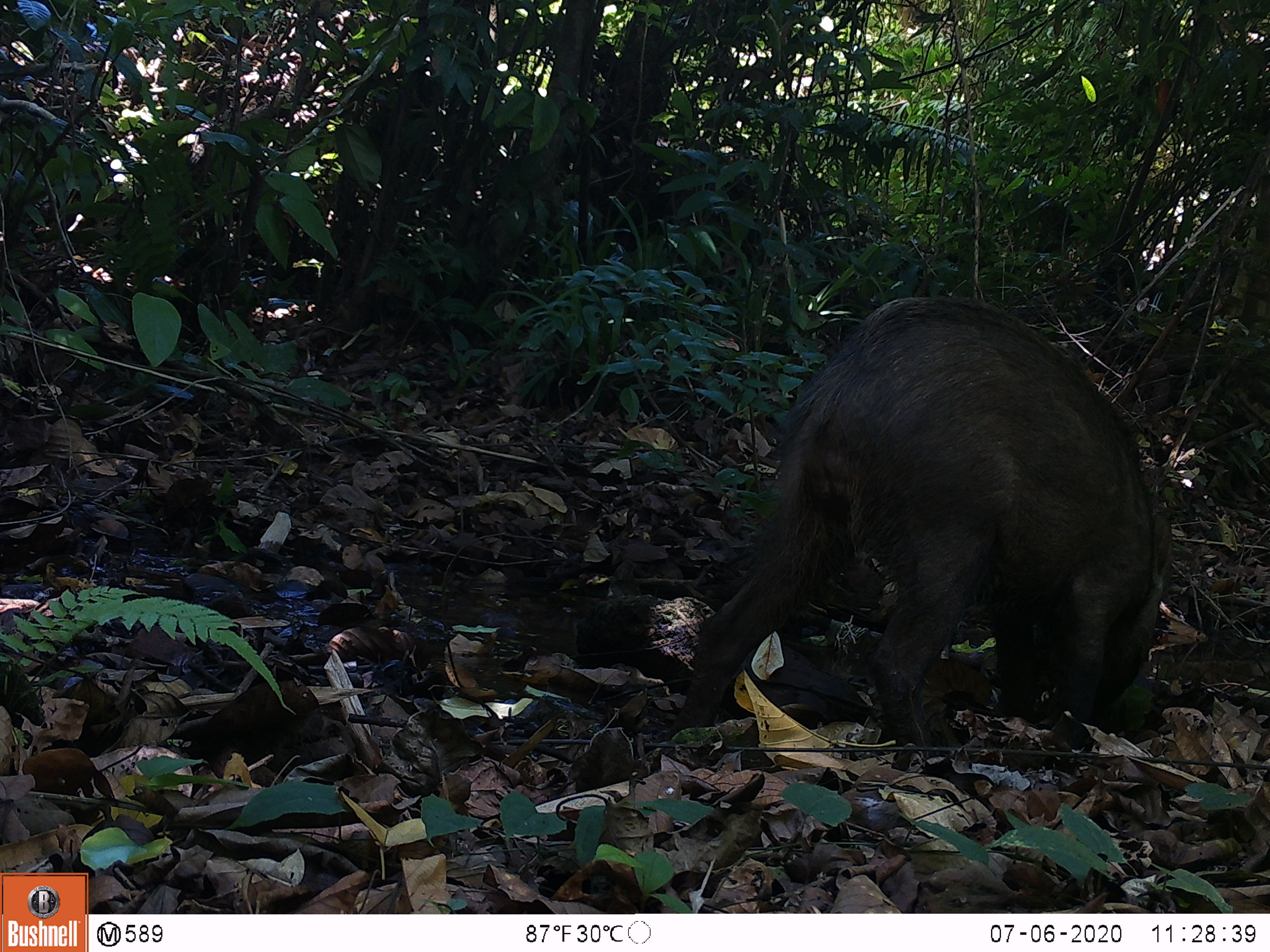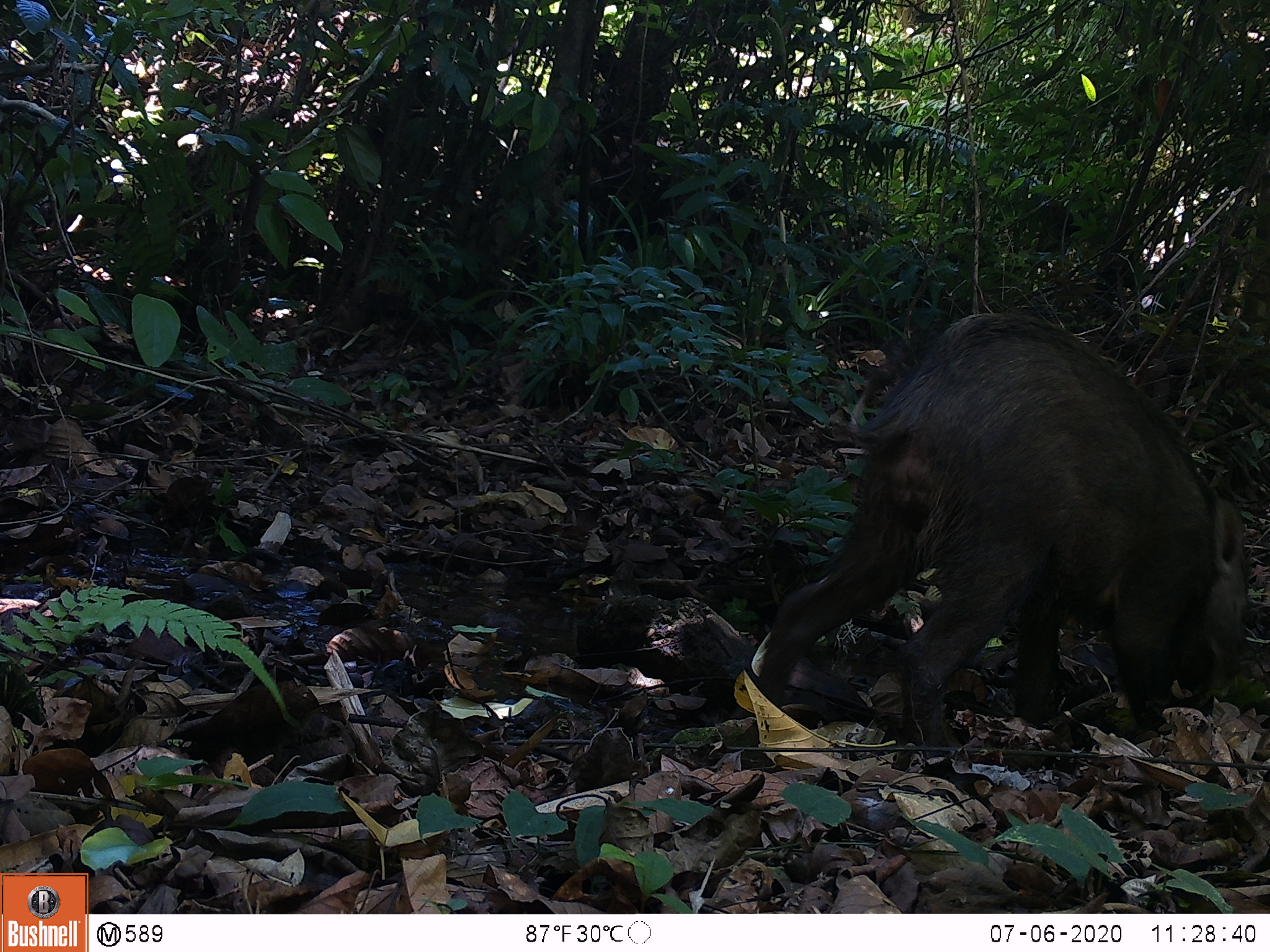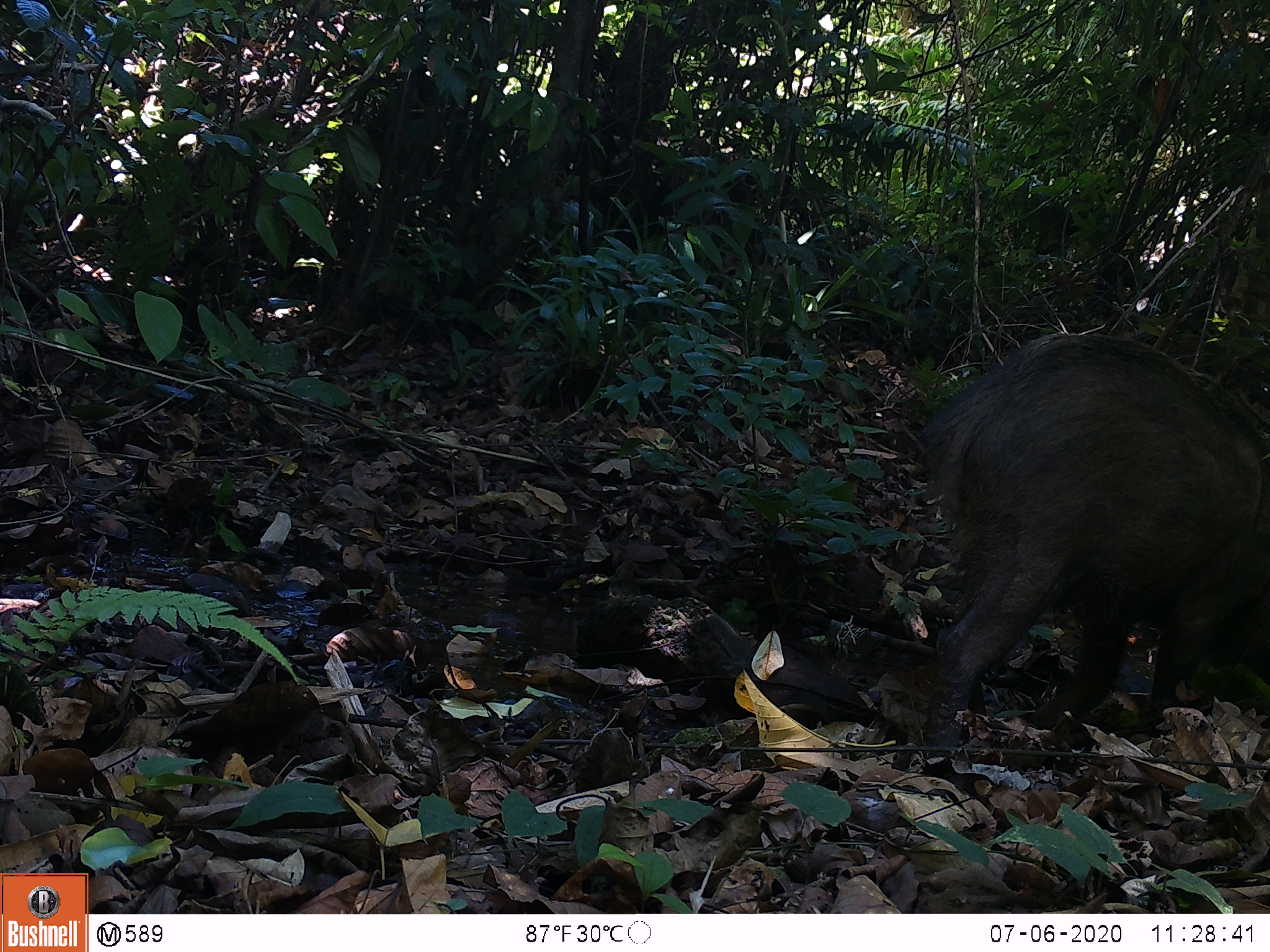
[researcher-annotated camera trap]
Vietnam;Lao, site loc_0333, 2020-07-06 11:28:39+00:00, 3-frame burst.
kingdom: Animalia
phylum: Chordata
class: Mammalia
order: Artiodactyla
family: Suidae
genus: Sus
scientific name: Sus scrofa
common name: eurasian wild pig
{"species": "eurasian wild pig (Sus scrofa)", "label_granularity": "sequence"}